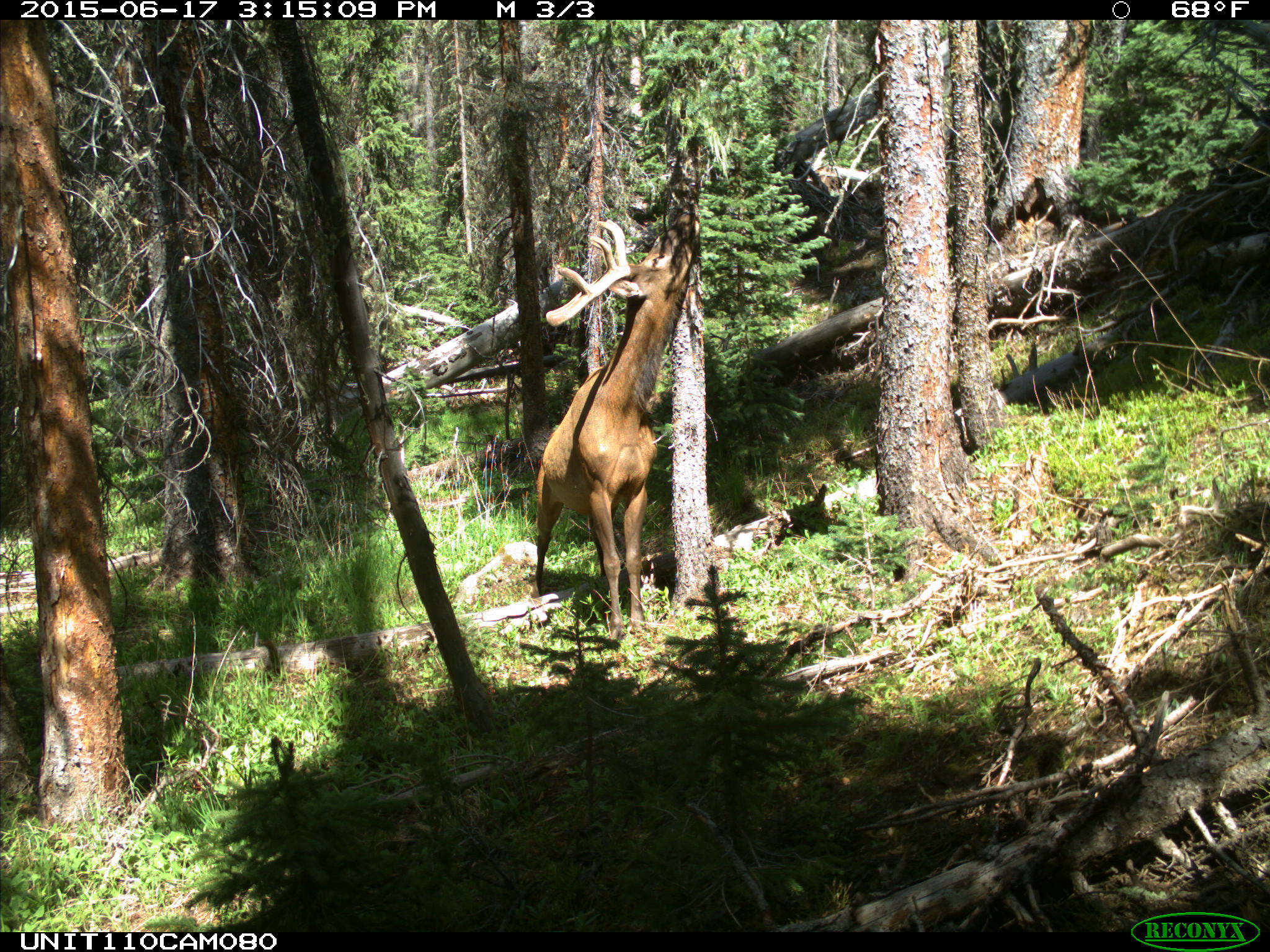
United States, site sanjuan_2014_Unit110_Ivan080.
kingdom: Animalia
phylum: Chordata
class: Mammalia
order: Artiodactyla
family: Cervidae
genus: Cervus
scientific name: Cervus elaphus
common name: red deer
Cervus elaphus (red deer).